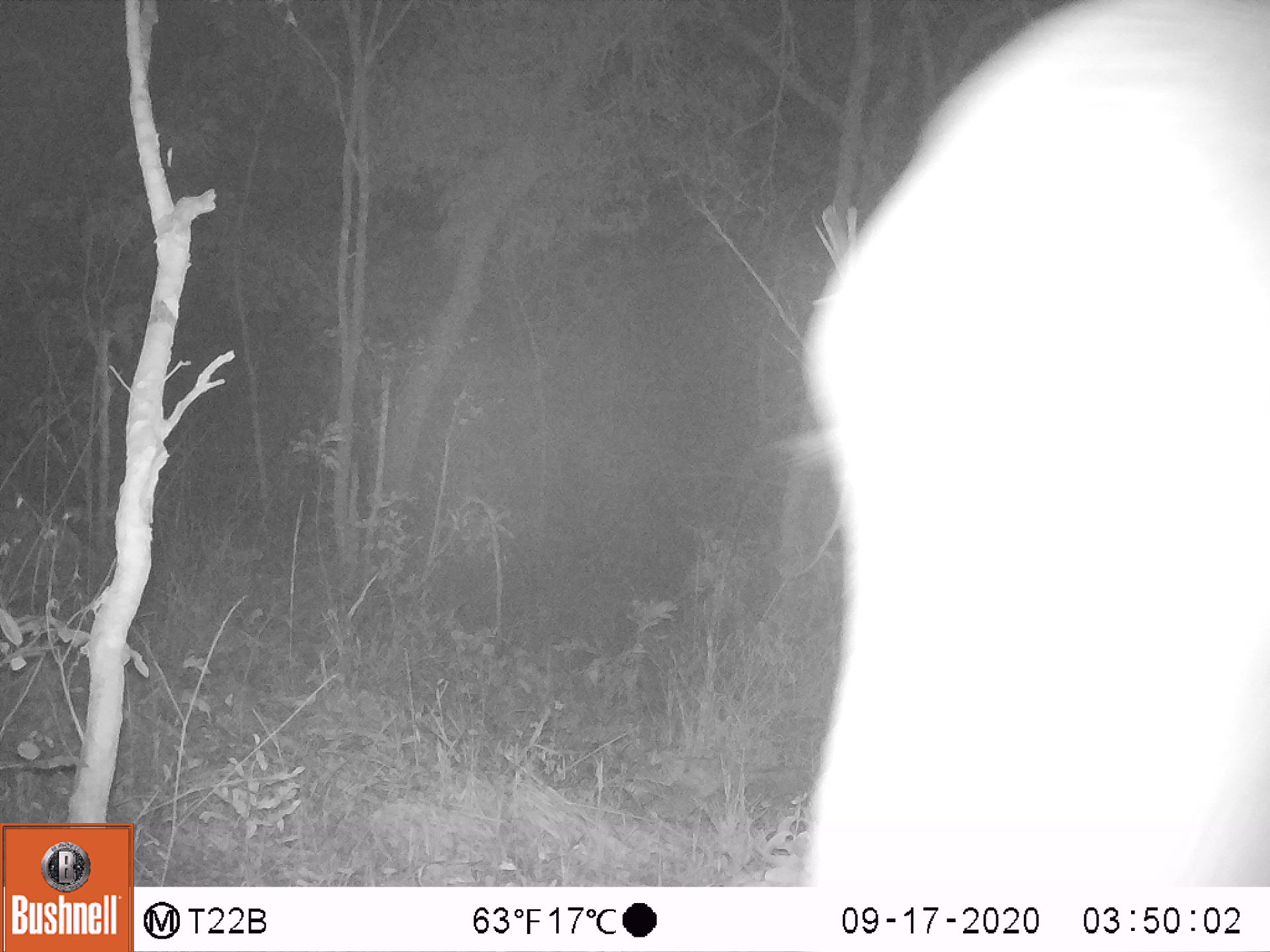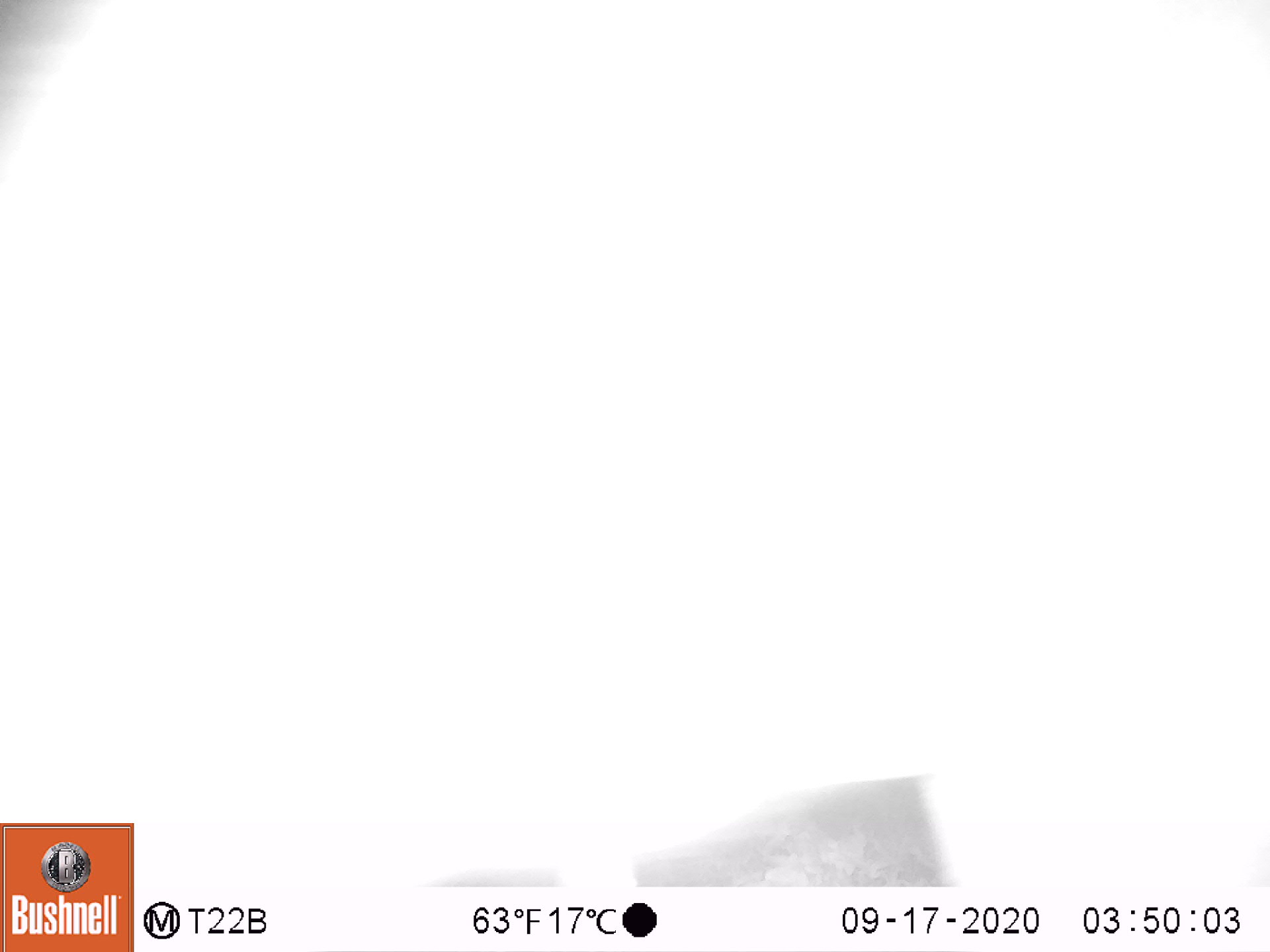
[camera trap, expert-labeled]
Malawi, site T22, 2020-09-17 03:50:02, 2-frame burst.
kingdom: Animalia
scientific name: Animalia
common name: other animal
Other animal (Animalia), count 1.